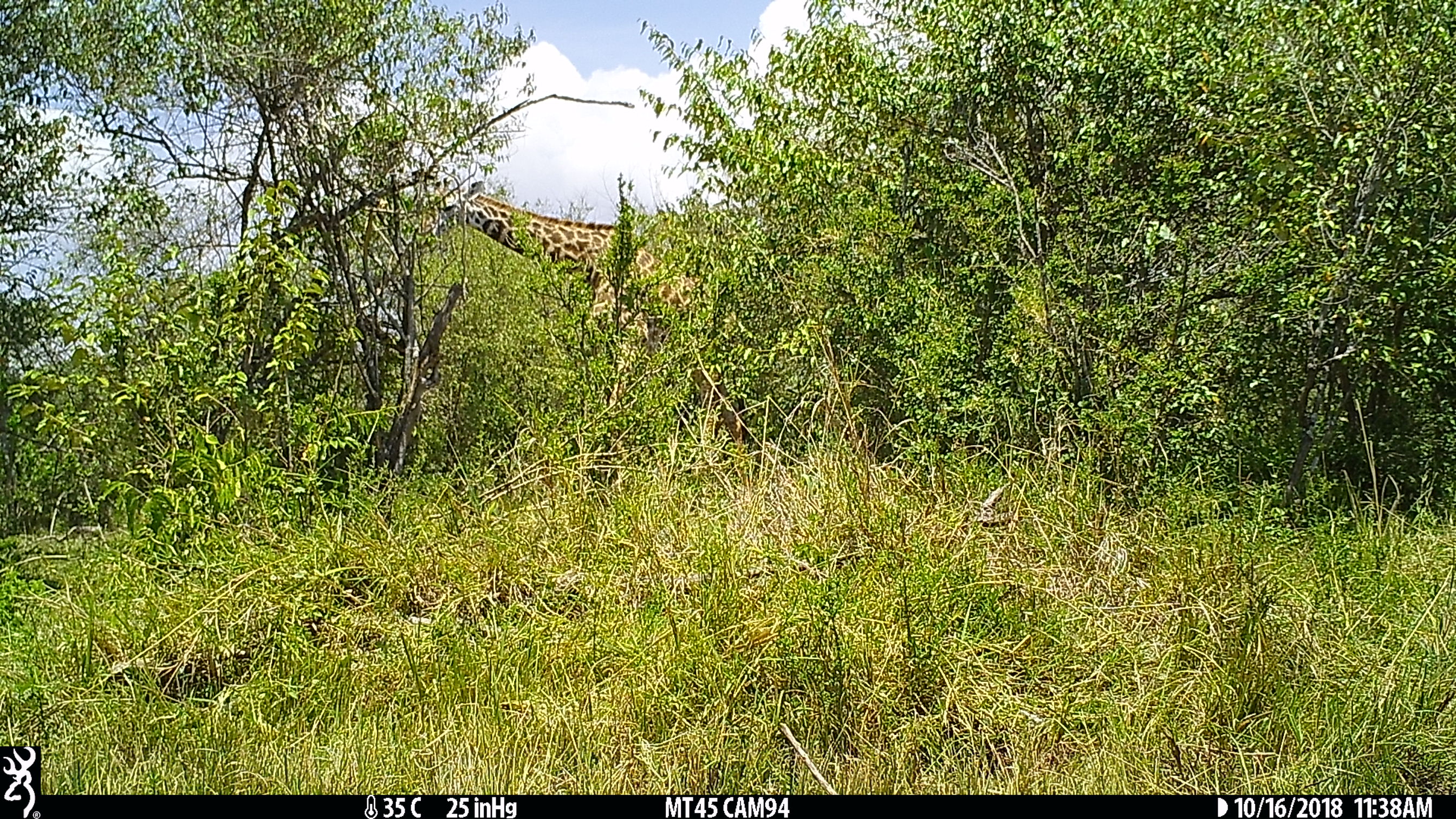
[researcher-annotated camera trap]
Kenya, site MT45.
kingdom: Animalia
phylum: Chordata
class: Mammalia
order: Artiodactyla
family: Giraffidae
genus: Giraffa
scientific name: Giraffa camelopardalis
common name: northern giraffe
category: giraffe